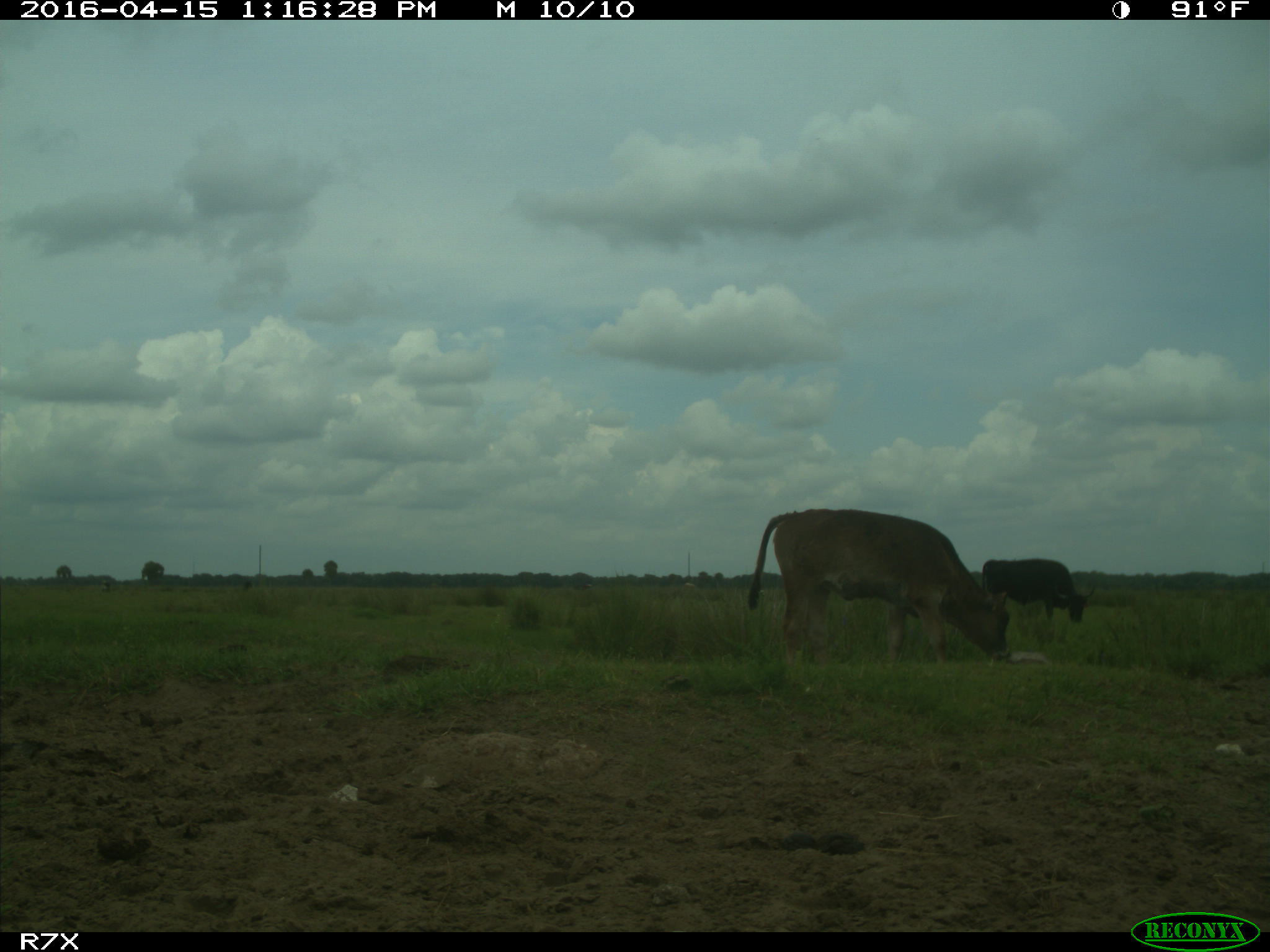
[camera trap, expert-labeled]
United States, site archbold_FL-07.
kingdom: Animalia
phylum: Chordata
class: Mammalia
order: Artiodactyla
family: Bovidae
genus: Bos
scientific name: Bos taurus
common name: domestic cow